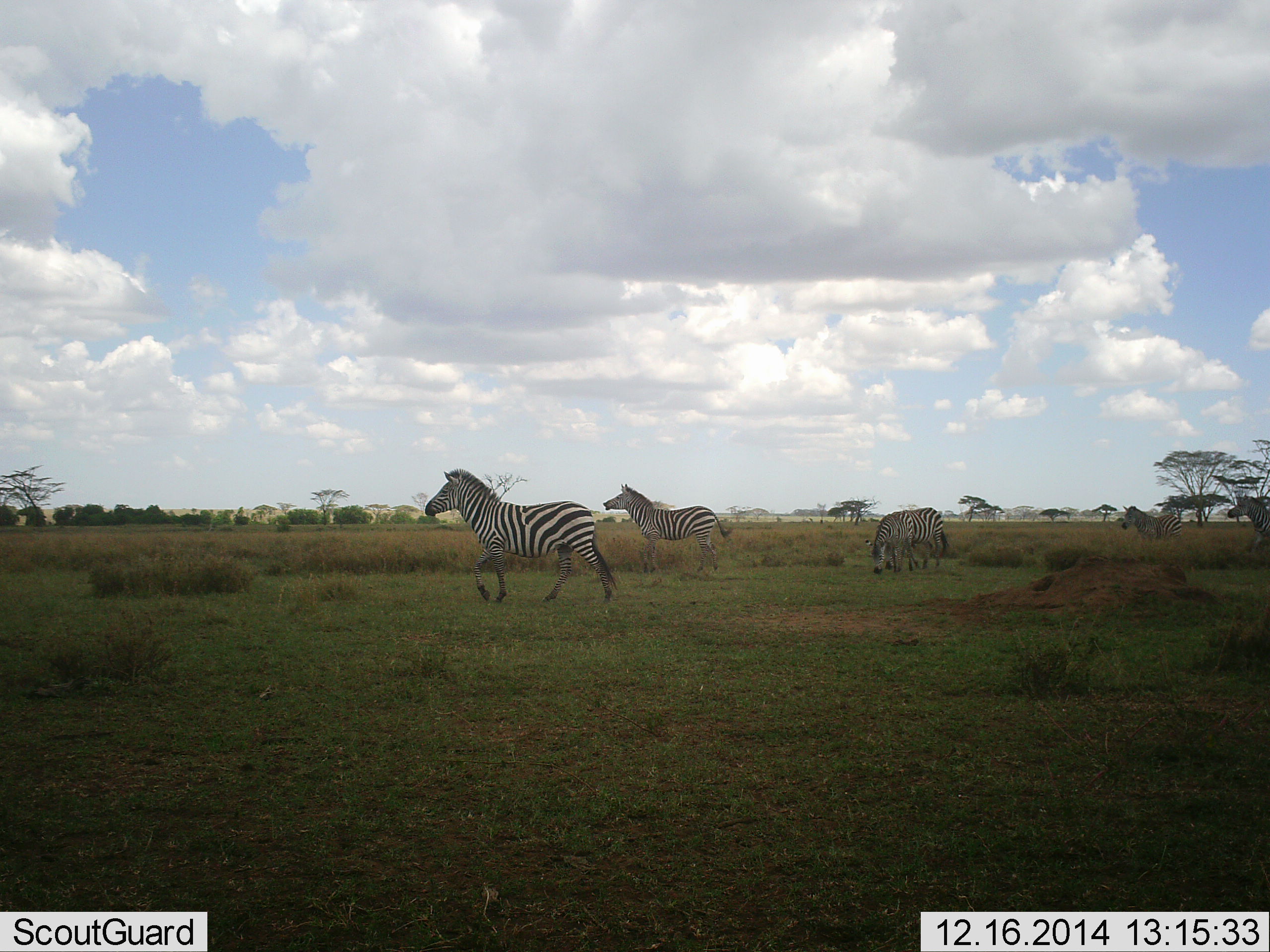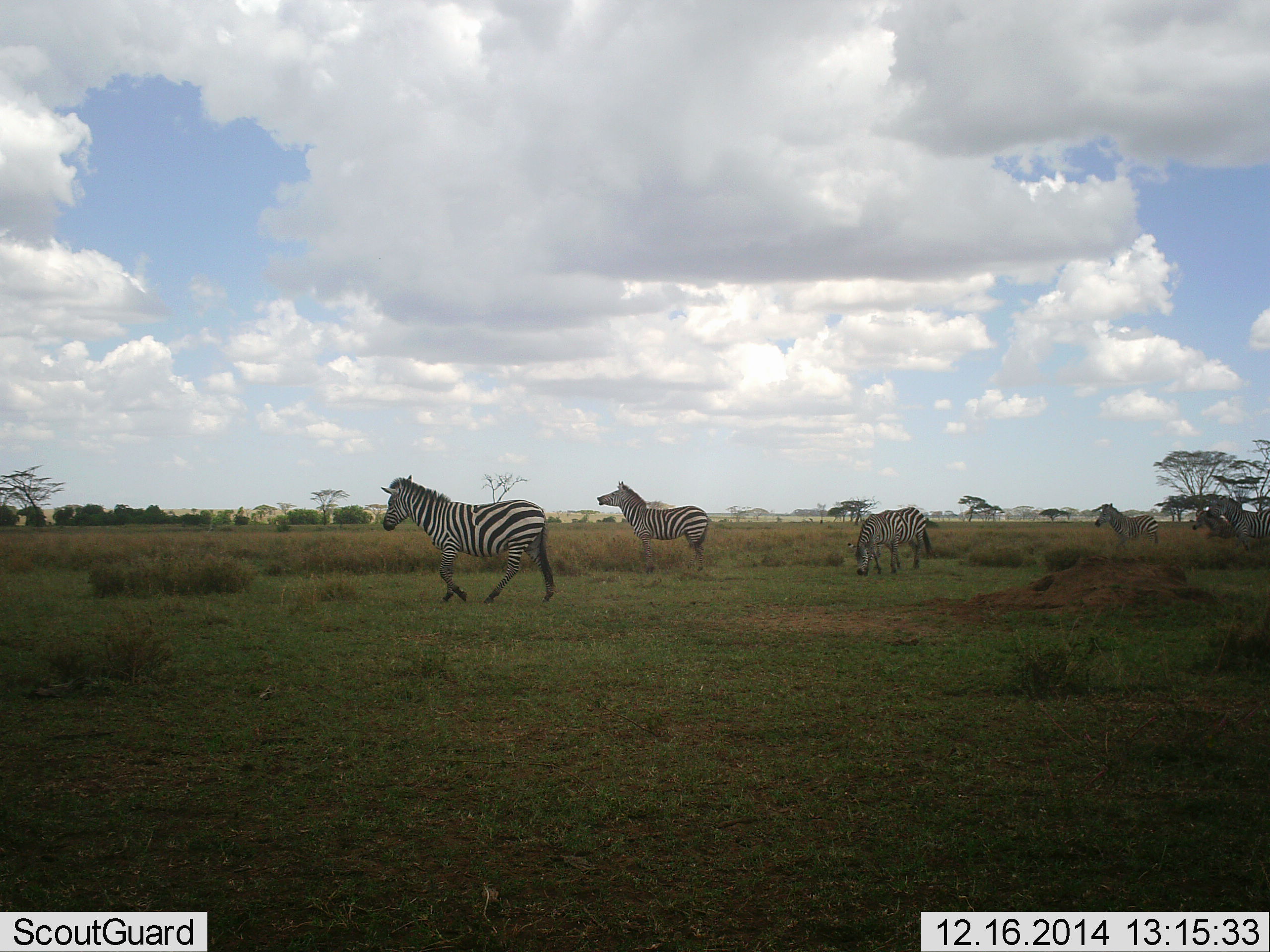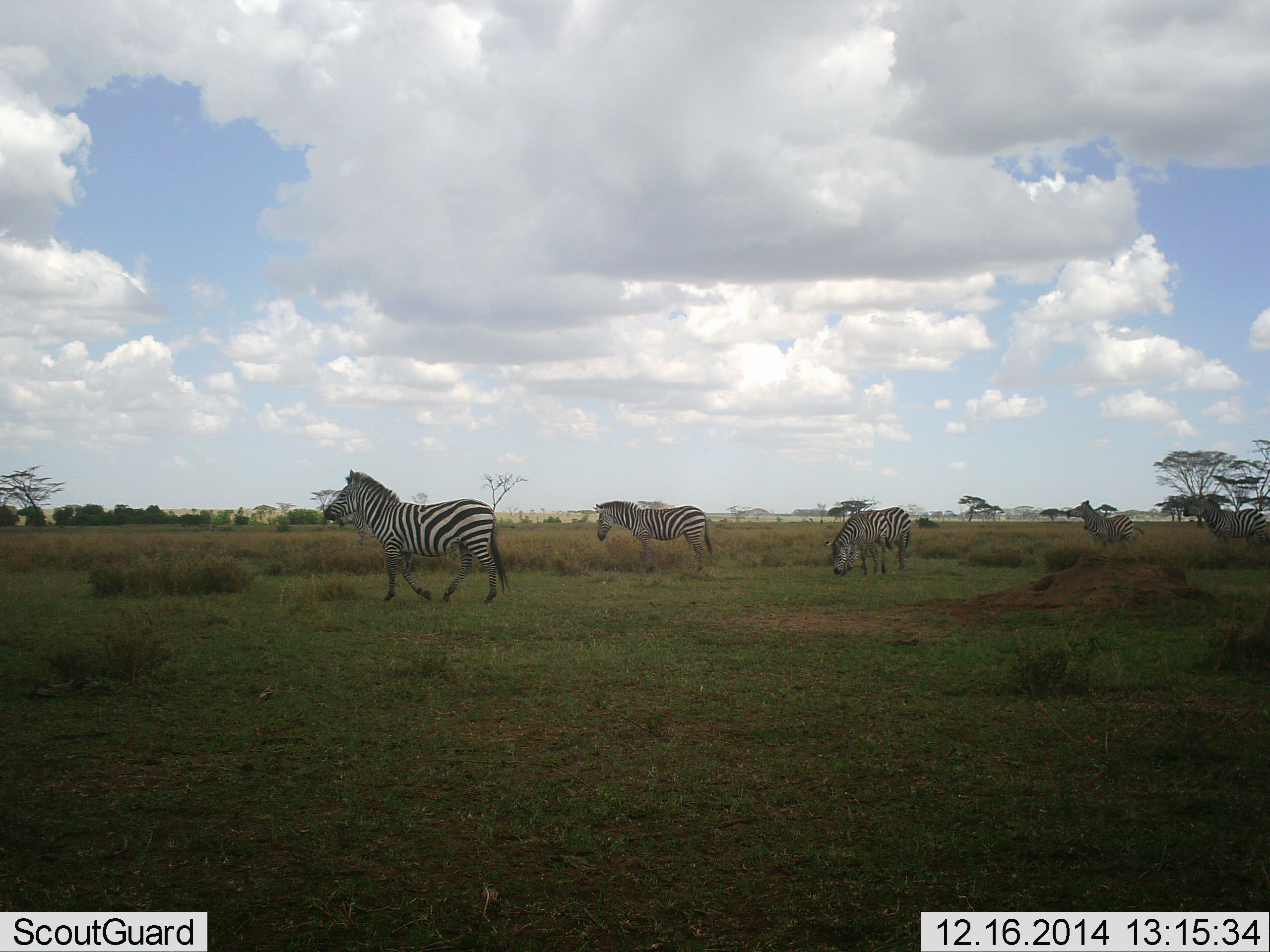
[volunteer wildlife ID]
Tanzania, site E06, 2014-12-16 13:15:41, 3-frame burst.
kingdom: Animalia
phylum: Chordata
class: Mammalia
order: Perissodactyla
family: Equidae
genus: Equus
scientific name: Equus quagga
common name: plains zebra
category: zebra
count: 5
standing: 0%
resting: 10%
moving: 90%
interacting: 20%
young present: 0%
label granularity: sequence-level